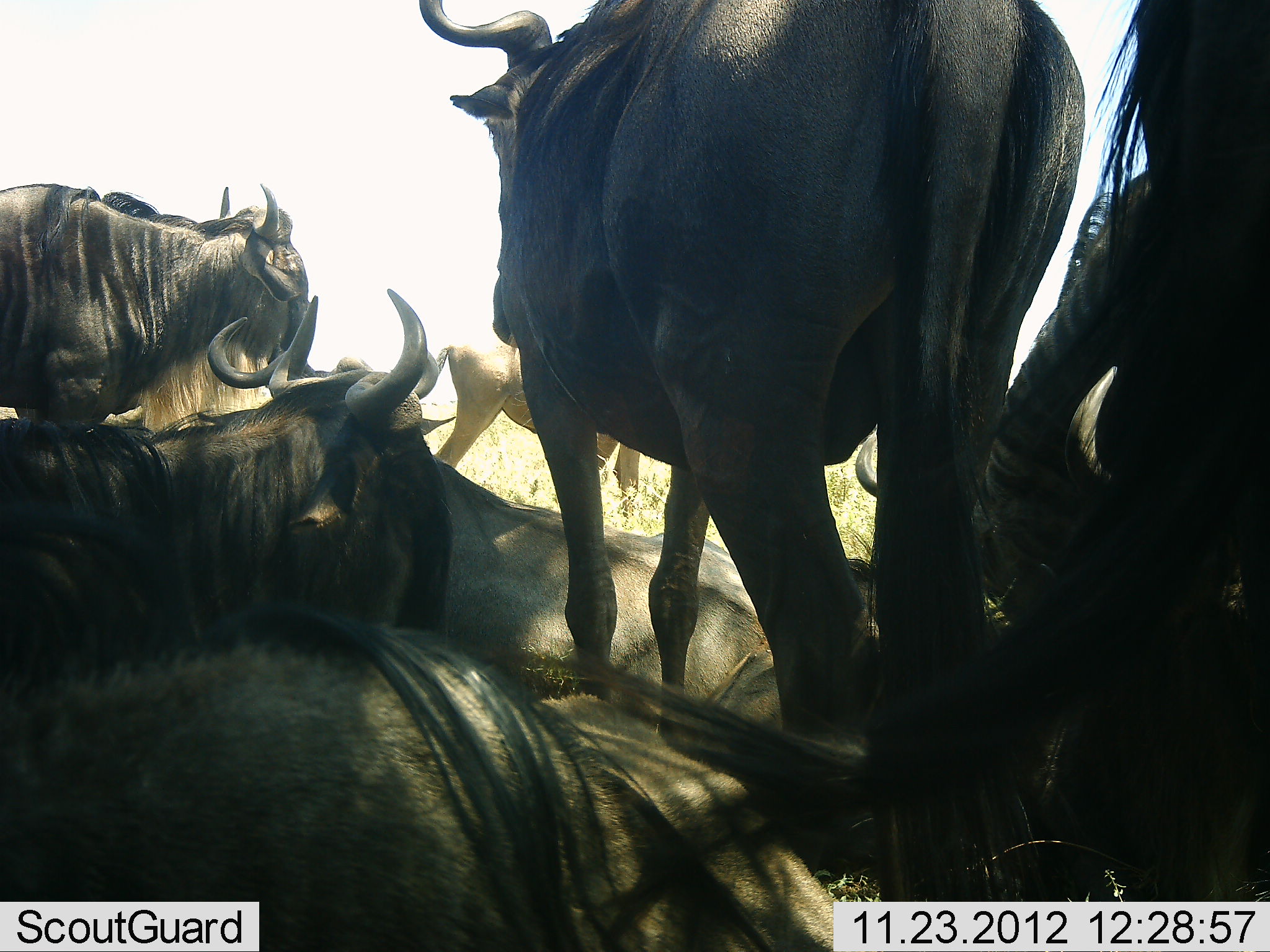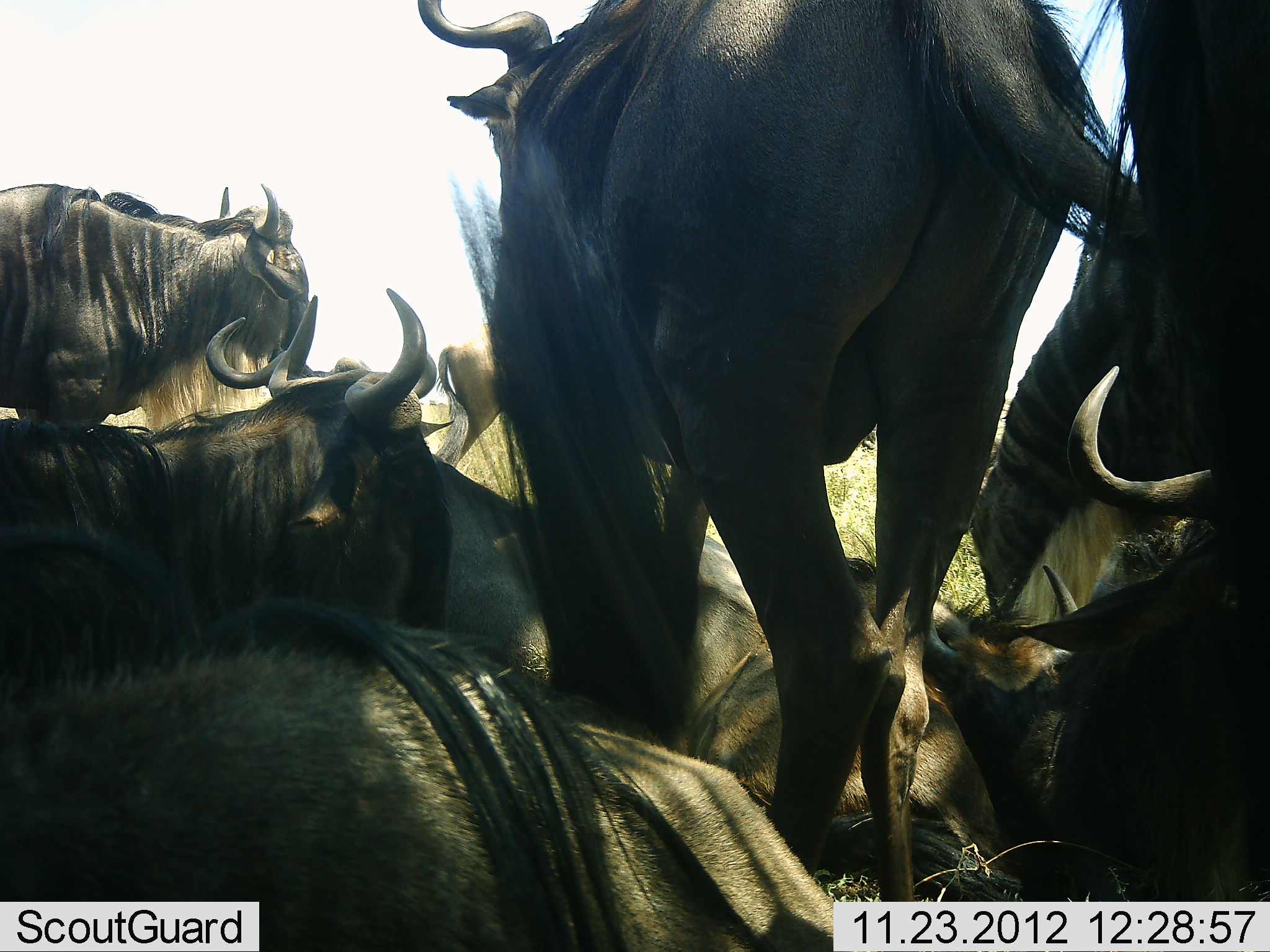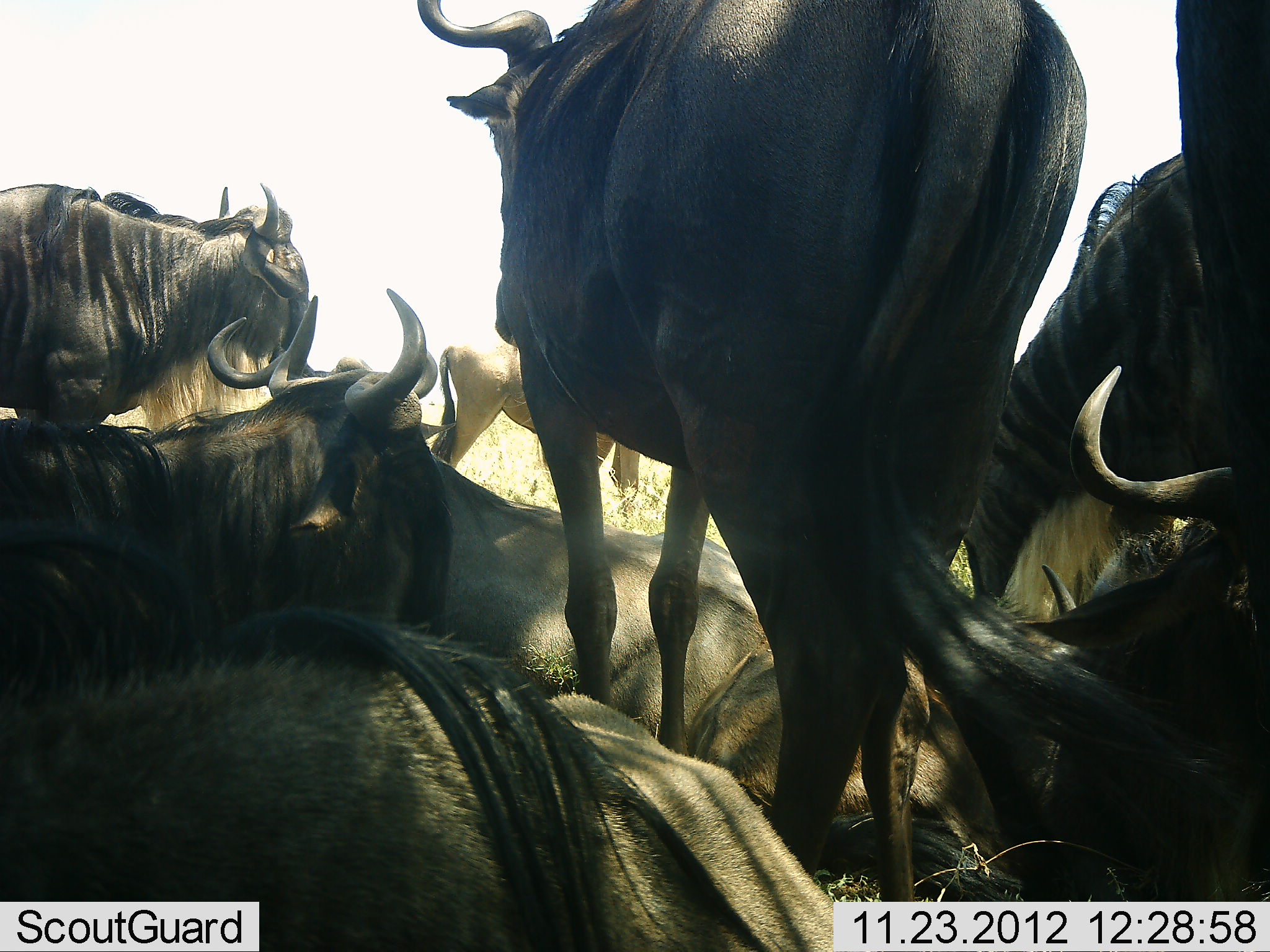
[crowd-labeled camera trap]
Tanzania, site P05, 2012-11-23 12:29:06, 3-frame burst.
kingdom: Animalia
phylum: Chordata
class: Mammalia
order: Artiodactyla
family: Bovidae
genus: Connochaetes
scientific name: Connochaetes taurinus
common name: blue wildebeest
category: wildebeest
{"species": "wildebeest (blue wildebeest) (Connochaetes taurinus)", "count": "8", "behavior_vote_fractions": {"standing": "73%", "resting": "100%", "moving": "0%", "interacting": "9%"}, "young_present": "0%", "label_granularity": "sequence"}